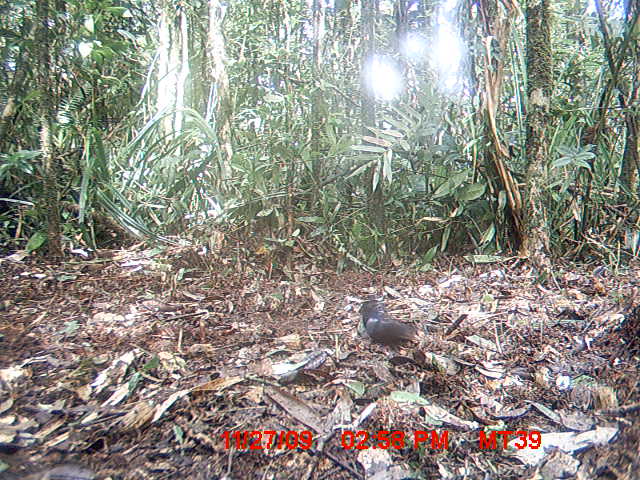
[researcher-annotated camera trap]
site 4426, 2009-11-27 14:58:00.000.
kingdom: Animalia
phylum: Chordata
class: Aves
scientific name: Aves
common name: bird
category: unknown bird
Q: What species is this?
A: Unknown bird (bird) (Aves).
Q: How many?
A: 1.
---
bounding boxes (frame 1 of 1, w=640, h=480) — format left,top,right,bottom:
unknown bird: 358,299,417,353